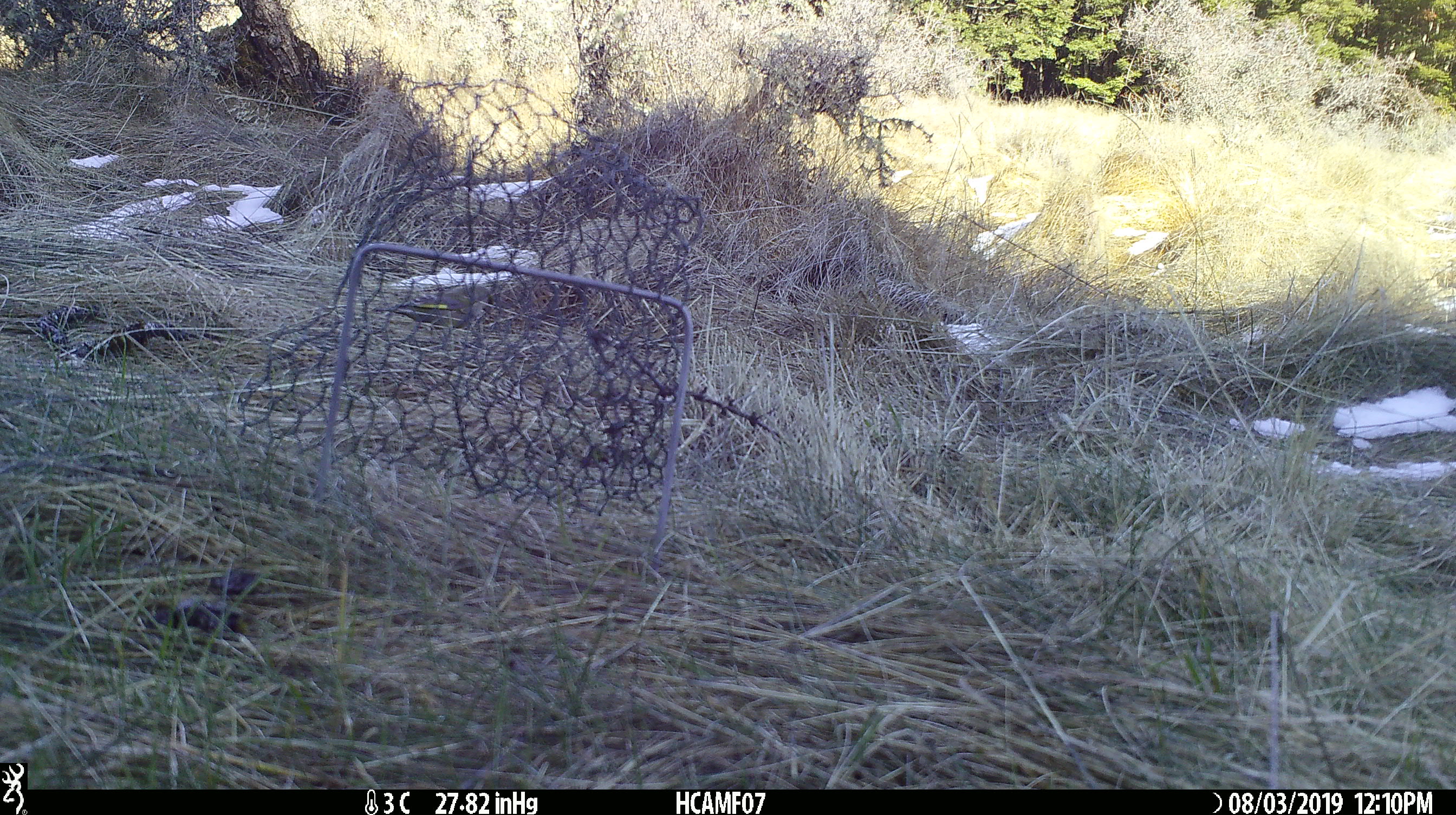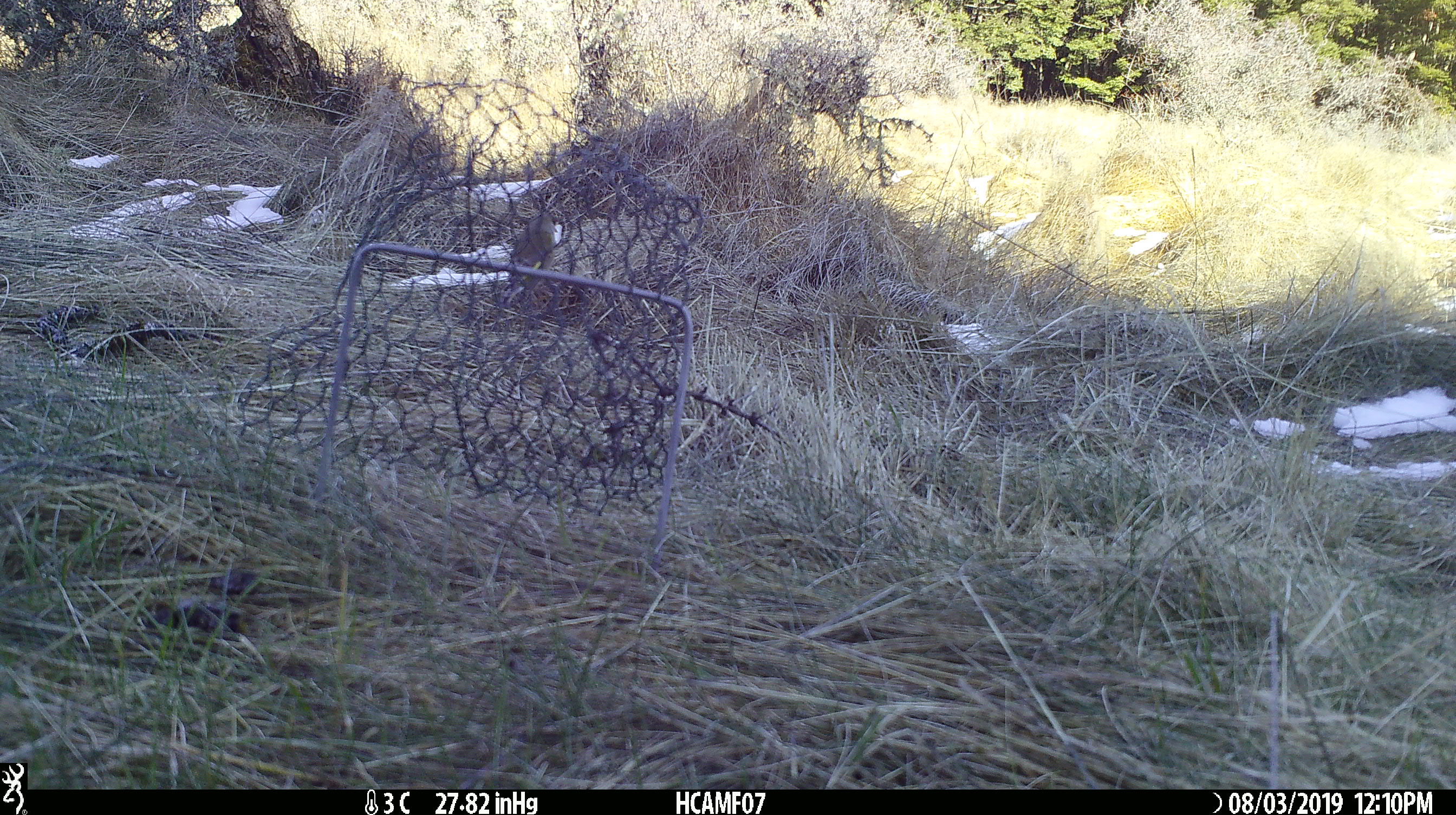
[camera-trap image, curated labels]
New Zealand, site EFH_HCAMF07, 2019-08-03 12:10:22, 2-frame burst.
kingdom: Animalia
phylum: Chordata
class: Aves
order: Passeriformes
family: Fringillidae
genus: Chloris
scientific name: Chloris chloris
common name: greenfinch